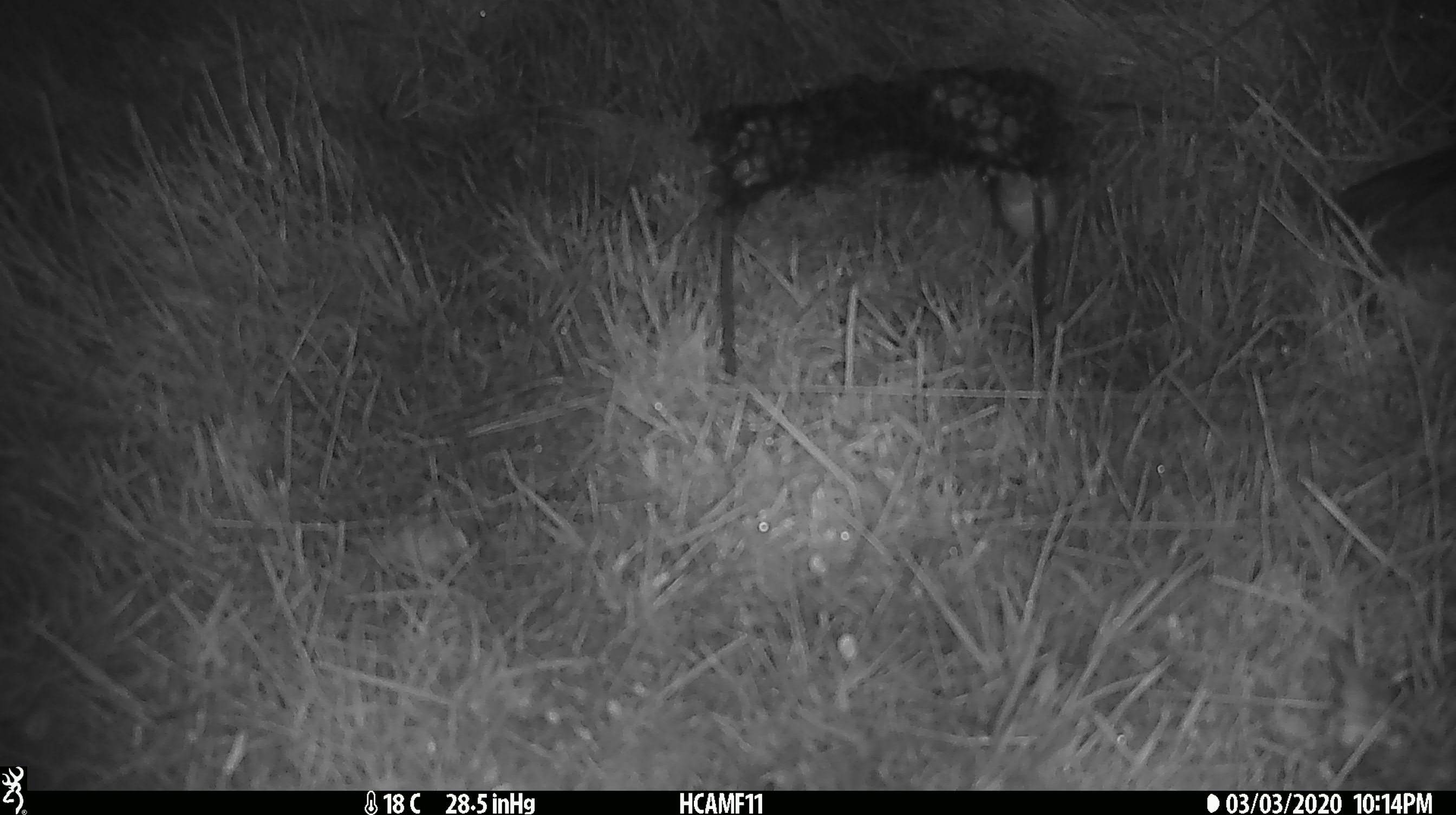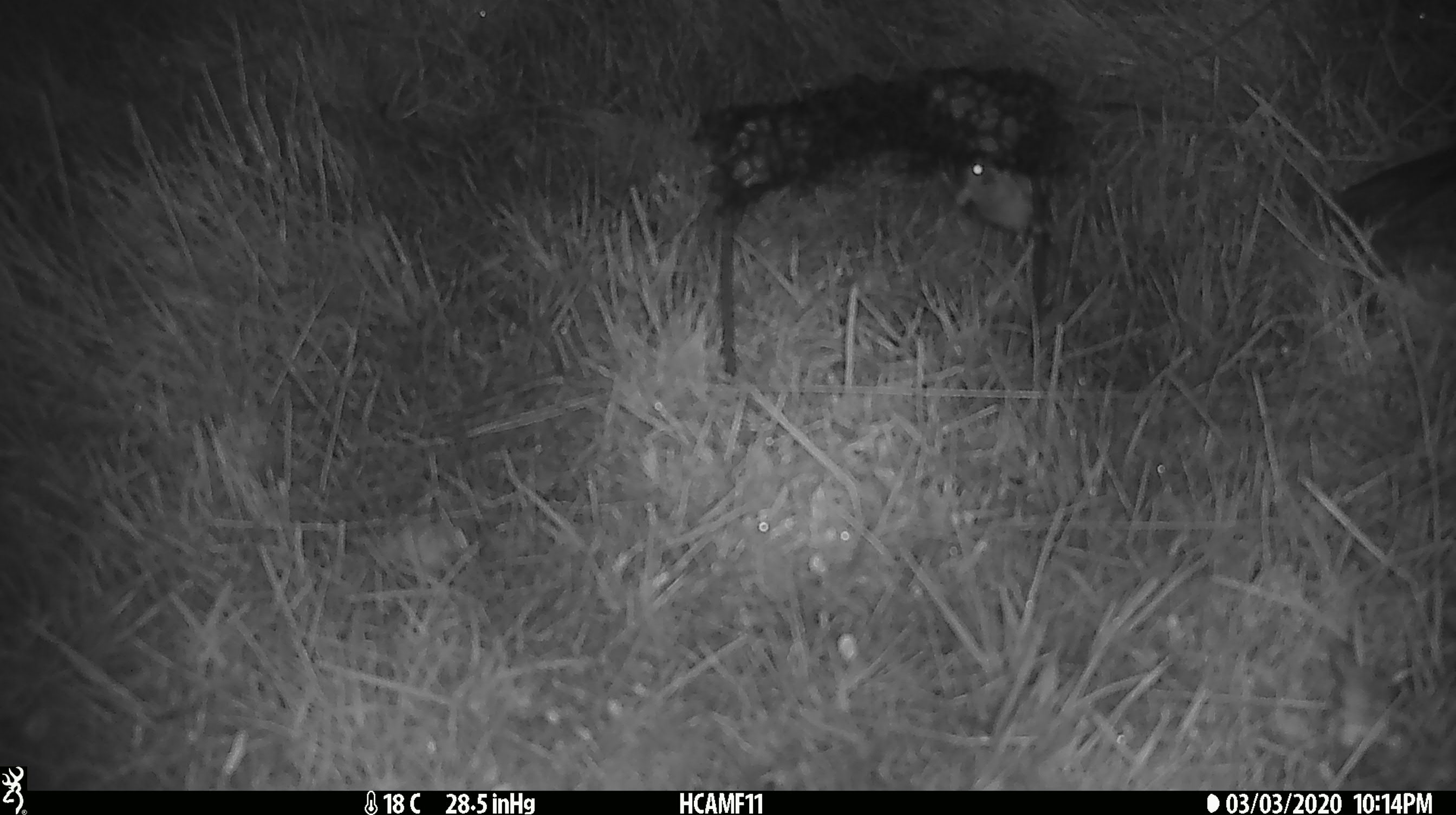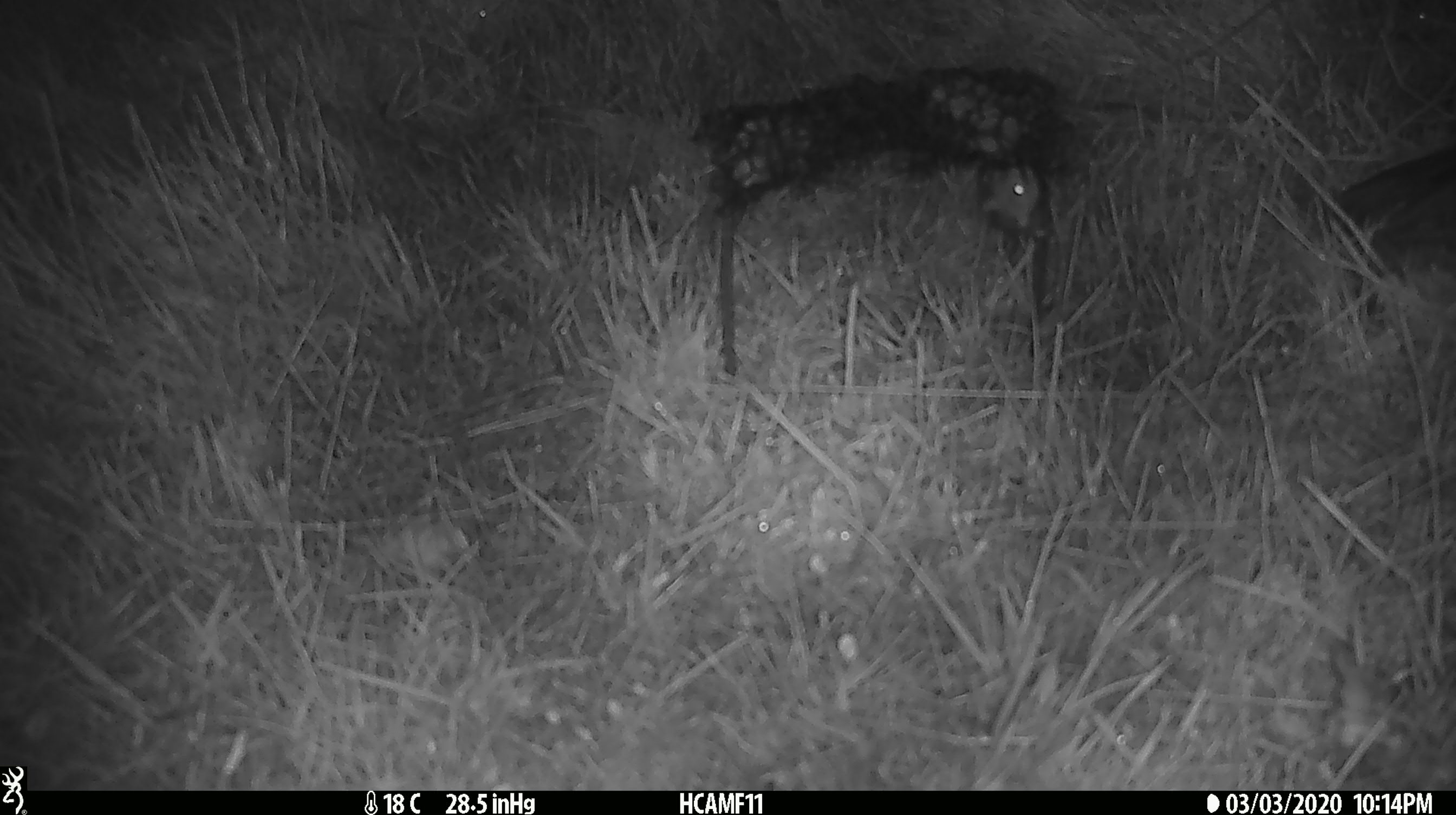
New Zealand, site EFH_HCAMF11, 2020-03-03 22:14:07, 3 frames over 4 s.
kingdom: Animalia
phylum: Chordata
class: Mammalia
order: Rodentia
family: Muridae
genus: Mus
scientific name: Mus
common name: mouse